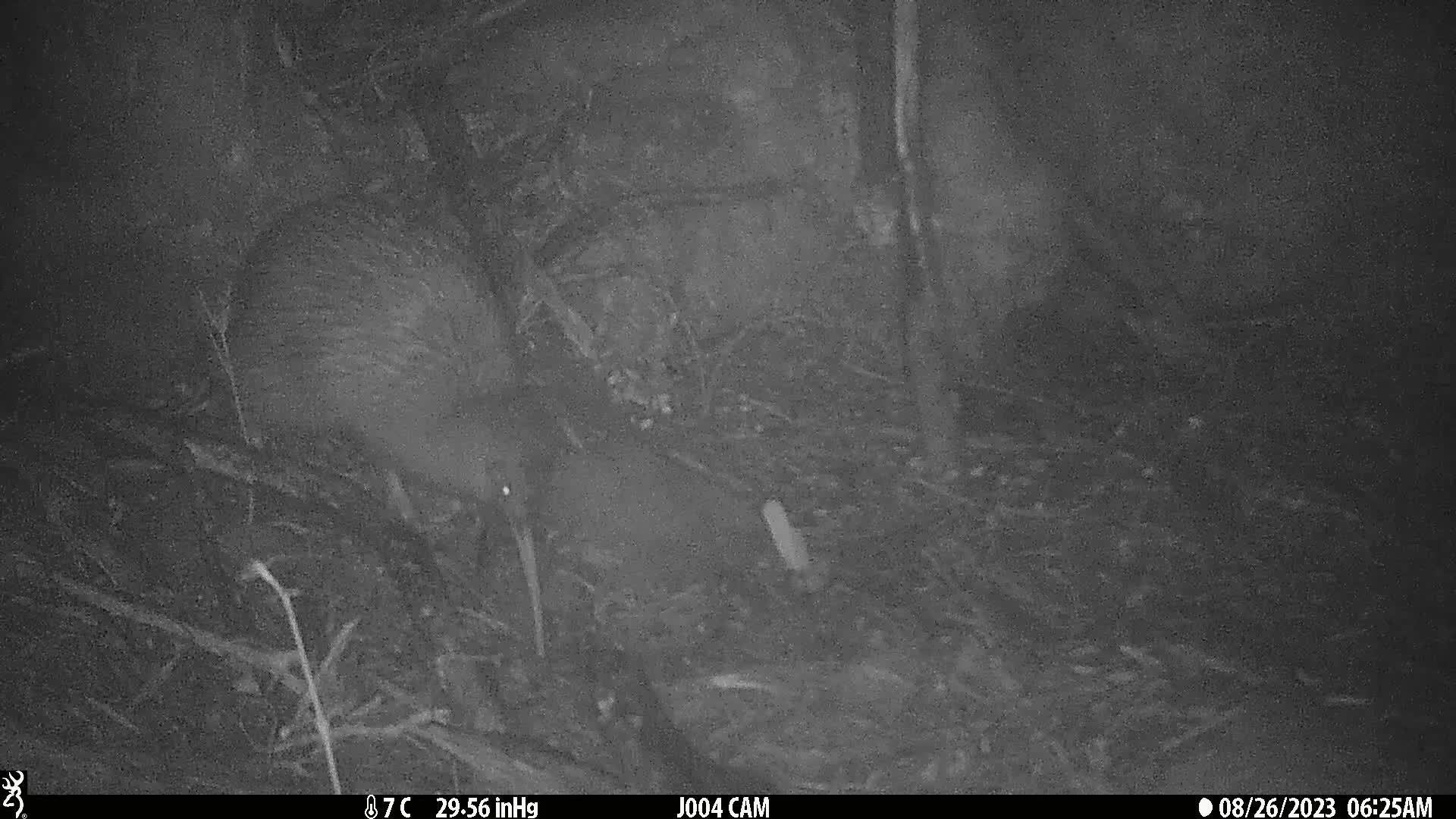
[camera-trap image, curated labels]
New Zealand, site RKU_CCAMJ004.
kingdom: Animalia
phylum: Chordata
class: Aves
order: Apterygiformes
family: Apterygidae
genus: Apteryx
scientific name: Apteryx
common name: kiwi